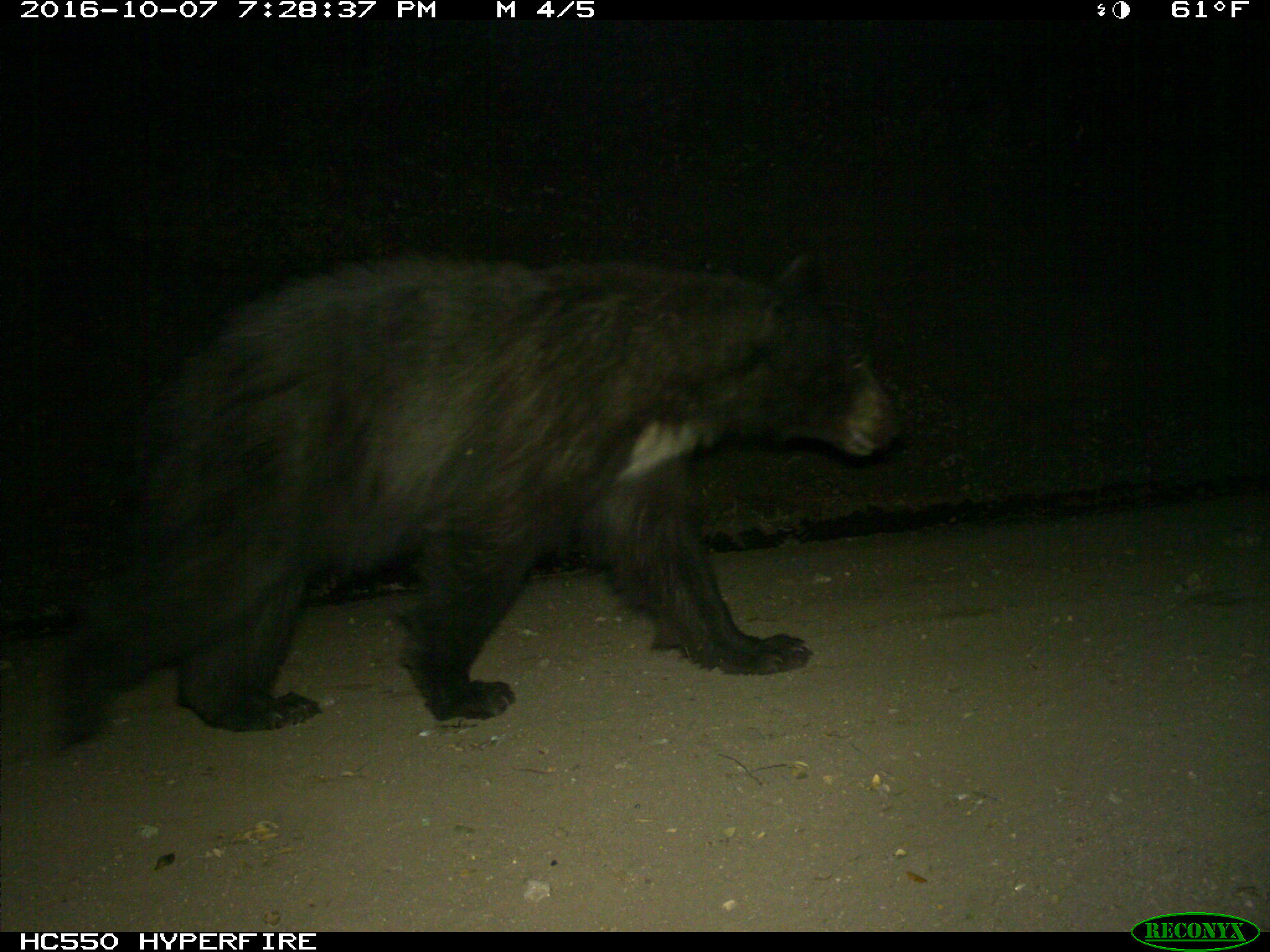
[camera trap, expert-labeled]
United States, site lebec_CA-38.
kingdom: Animalia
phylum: Chordata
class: Mammalia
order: Carnivora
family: Ursidae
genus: Ursus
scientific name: Ursus americanus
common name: american black bear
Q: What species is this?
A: Ursus americanus (american black bear).